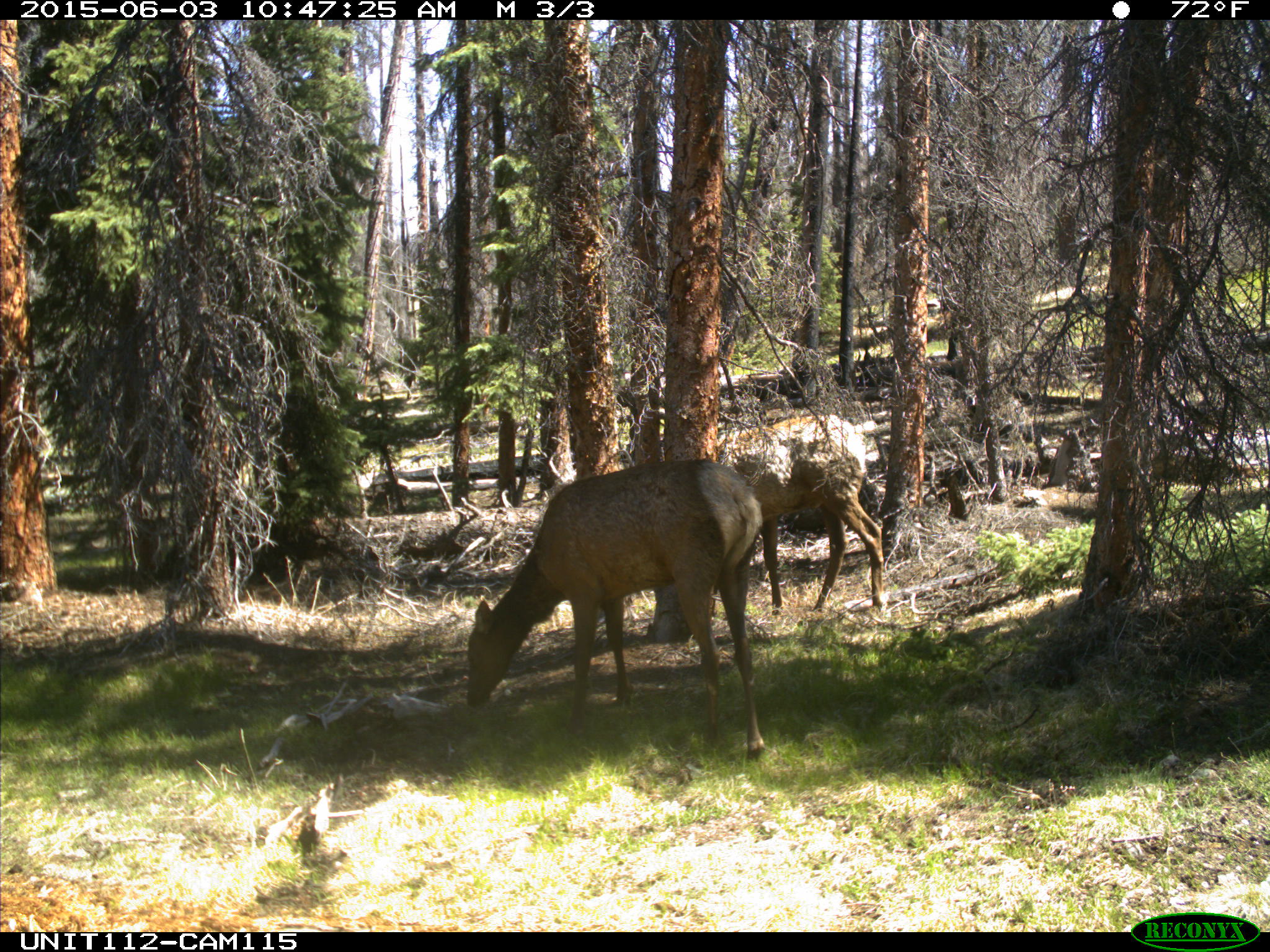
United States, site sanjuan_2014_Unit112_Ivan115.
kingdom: Animalia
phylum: Chordata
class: Mammalia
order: Artiodactyla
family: Cervidae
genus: Cervus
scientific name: Cervus elaphus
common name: red deer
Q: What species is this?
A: Cervus elaphus (red deer).